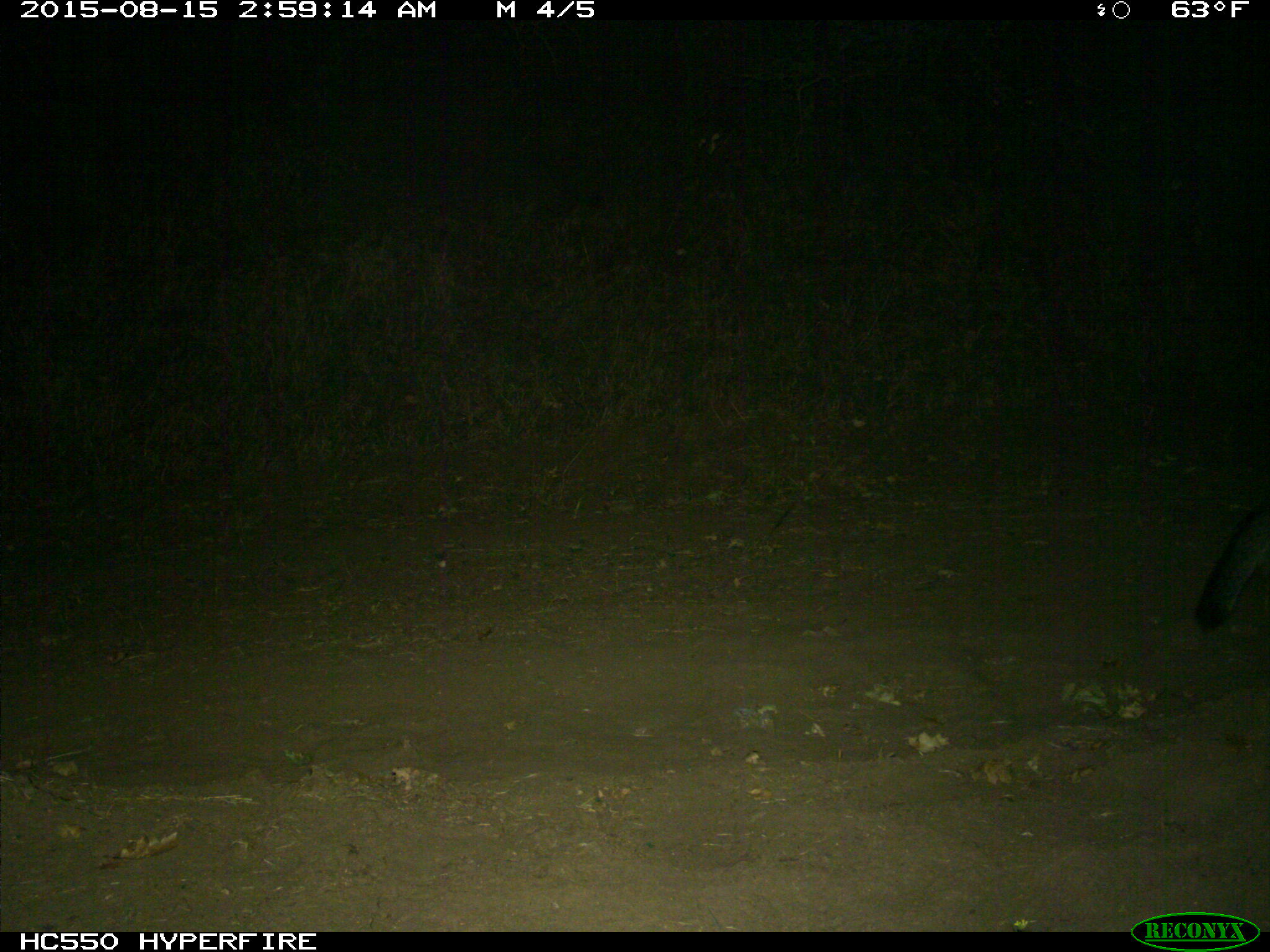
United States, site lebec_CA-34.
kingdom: Animalia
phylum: Chordata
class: Mammalia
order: Carnivora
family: Canidae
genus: Urocyon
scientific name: Urocyon cinereoargenteus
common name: gray fox